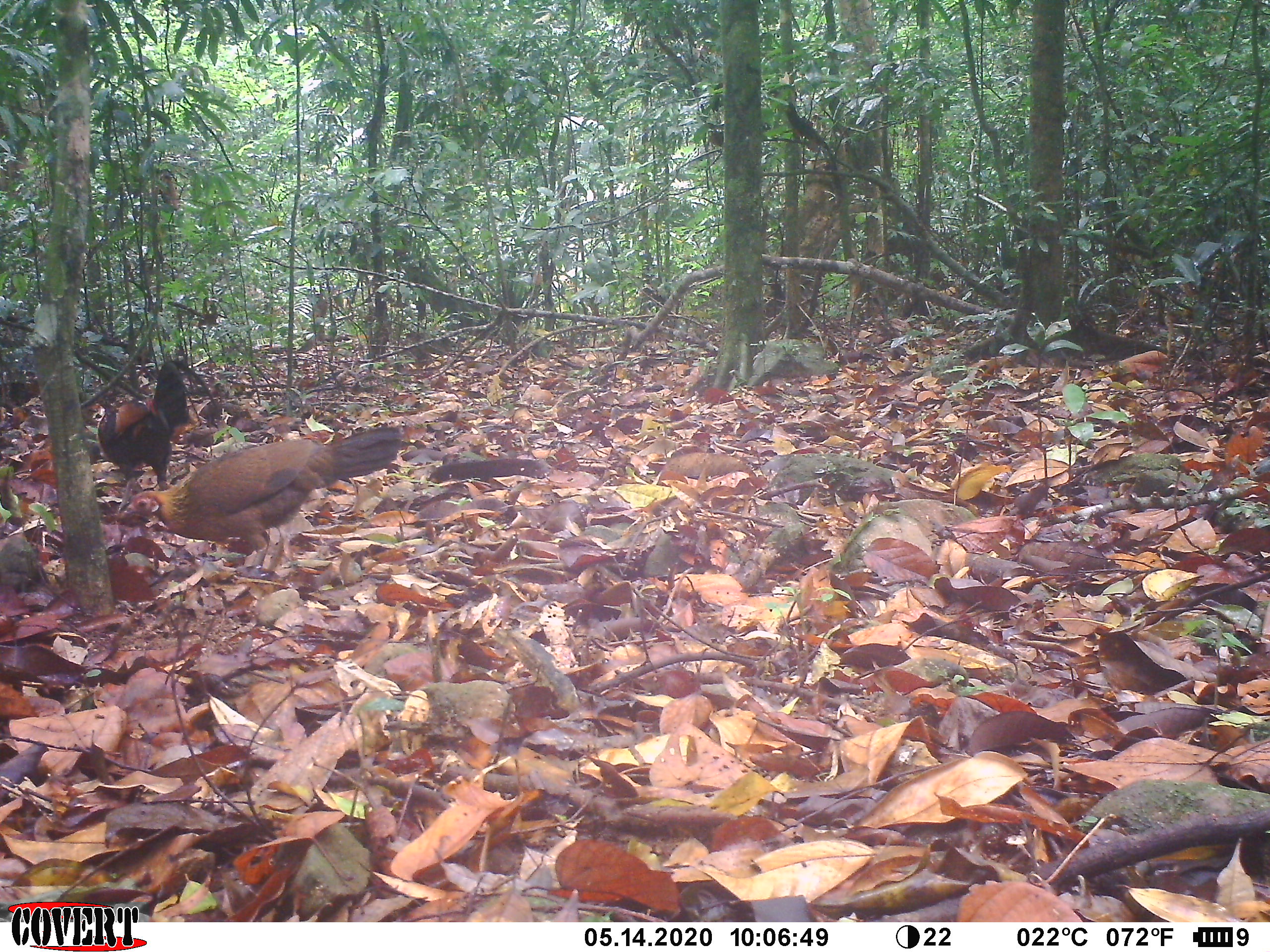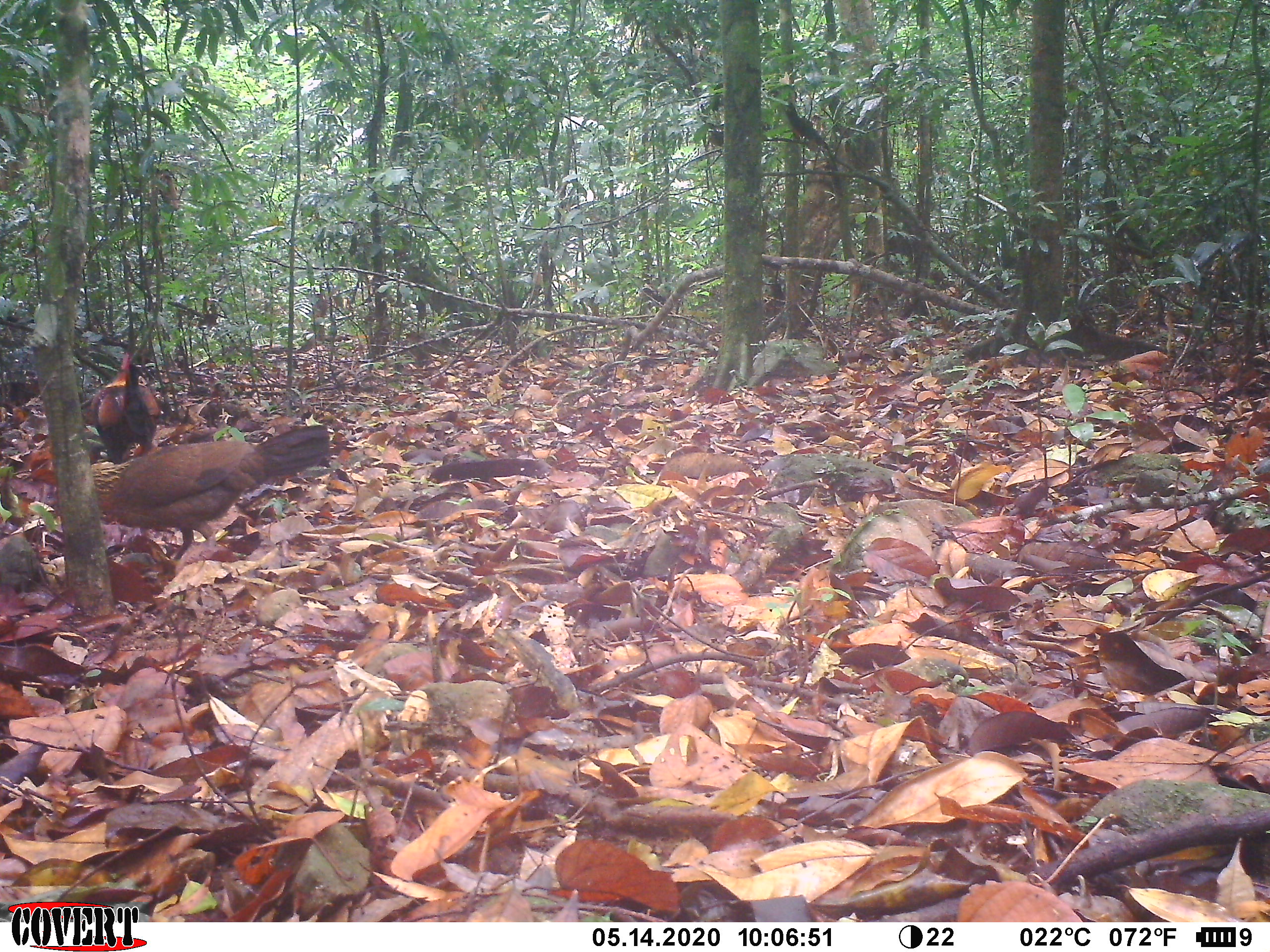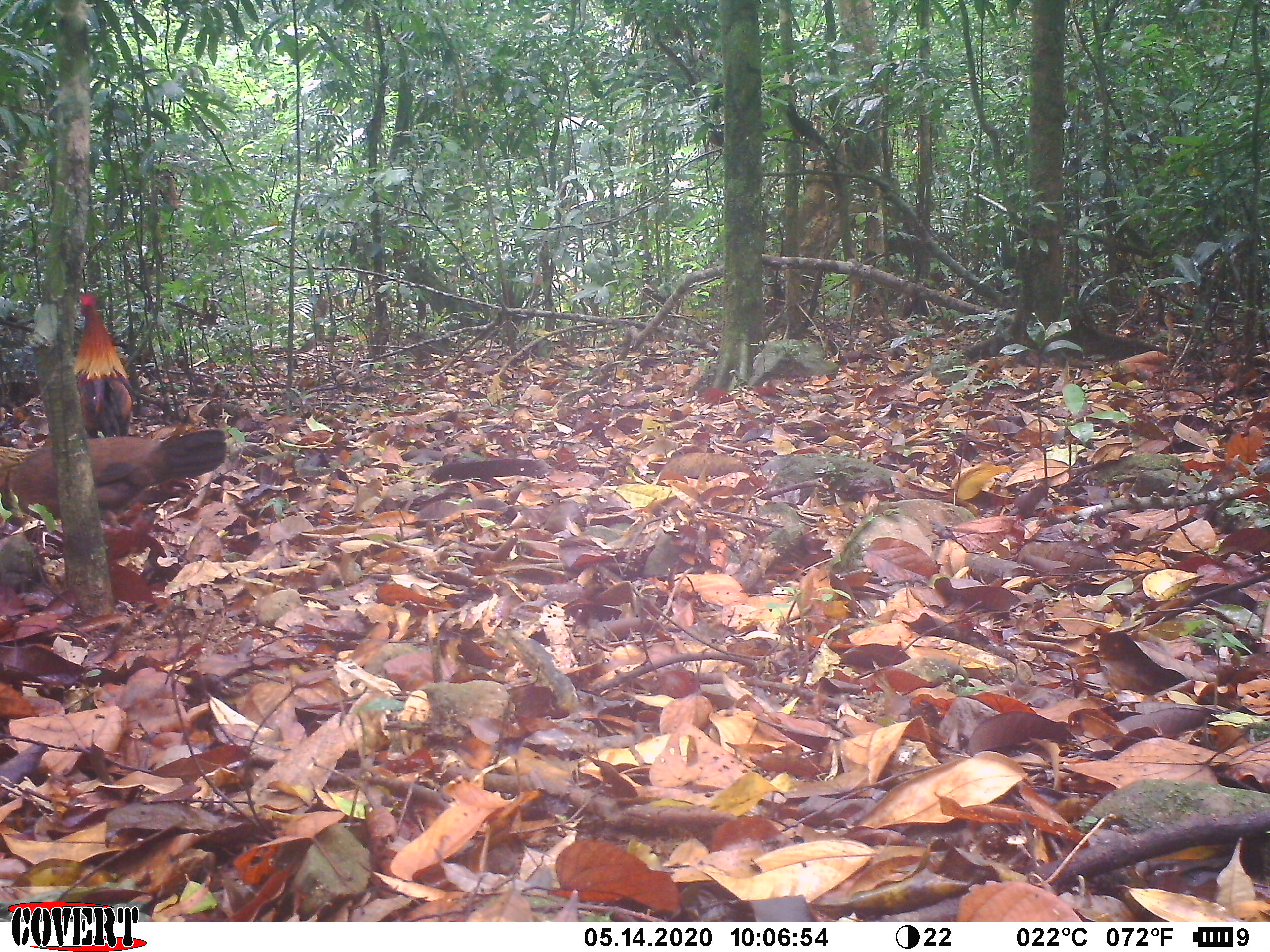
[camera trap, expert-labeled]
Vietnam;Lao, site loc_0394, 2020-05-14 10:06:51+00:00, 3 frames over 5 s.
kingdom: Animalia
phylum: Chordata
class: Aves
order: Galliformes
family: Phasianidae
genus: Gallus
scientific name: Gallus gallus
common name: red junglefowl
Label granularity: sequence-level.